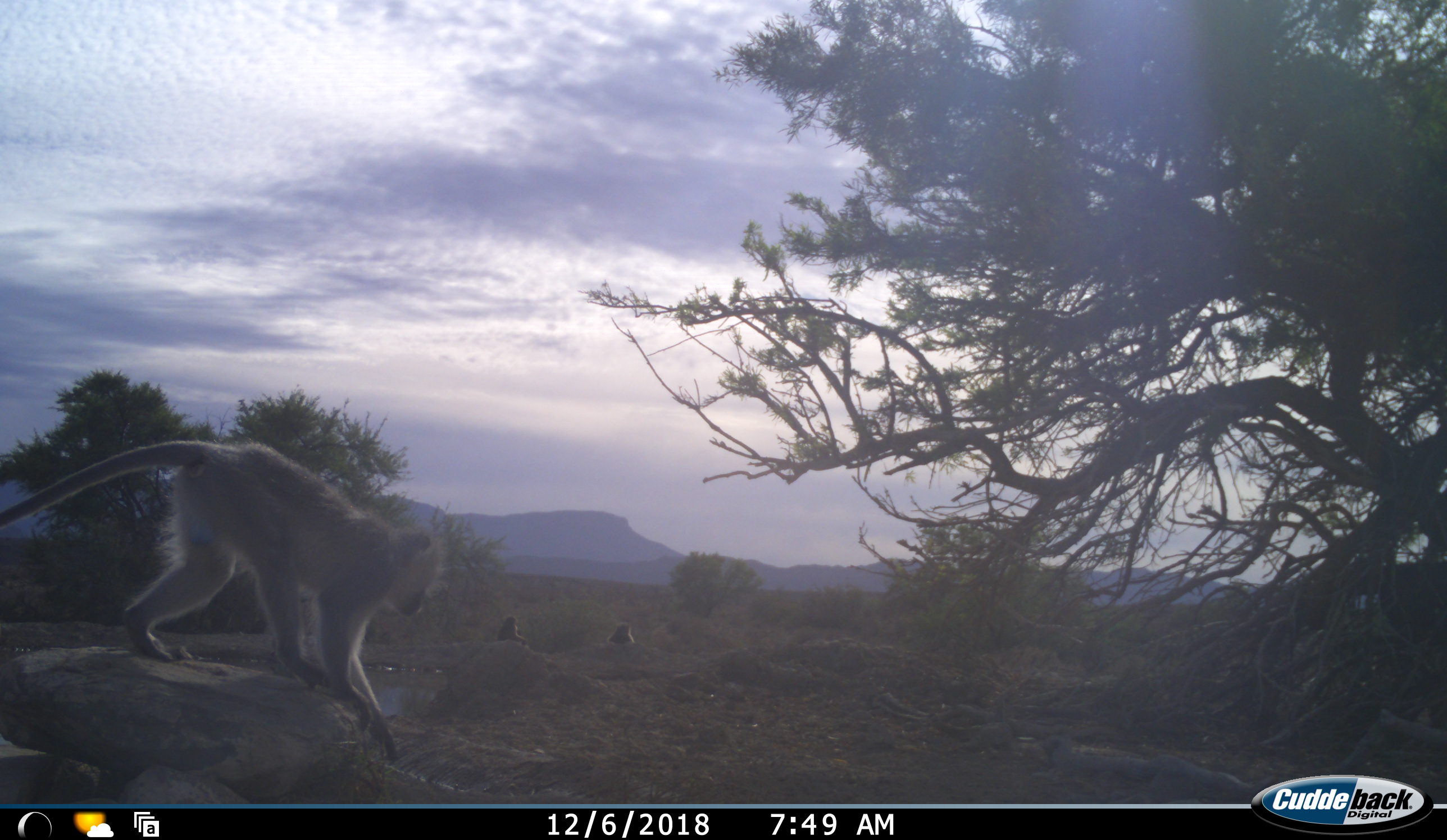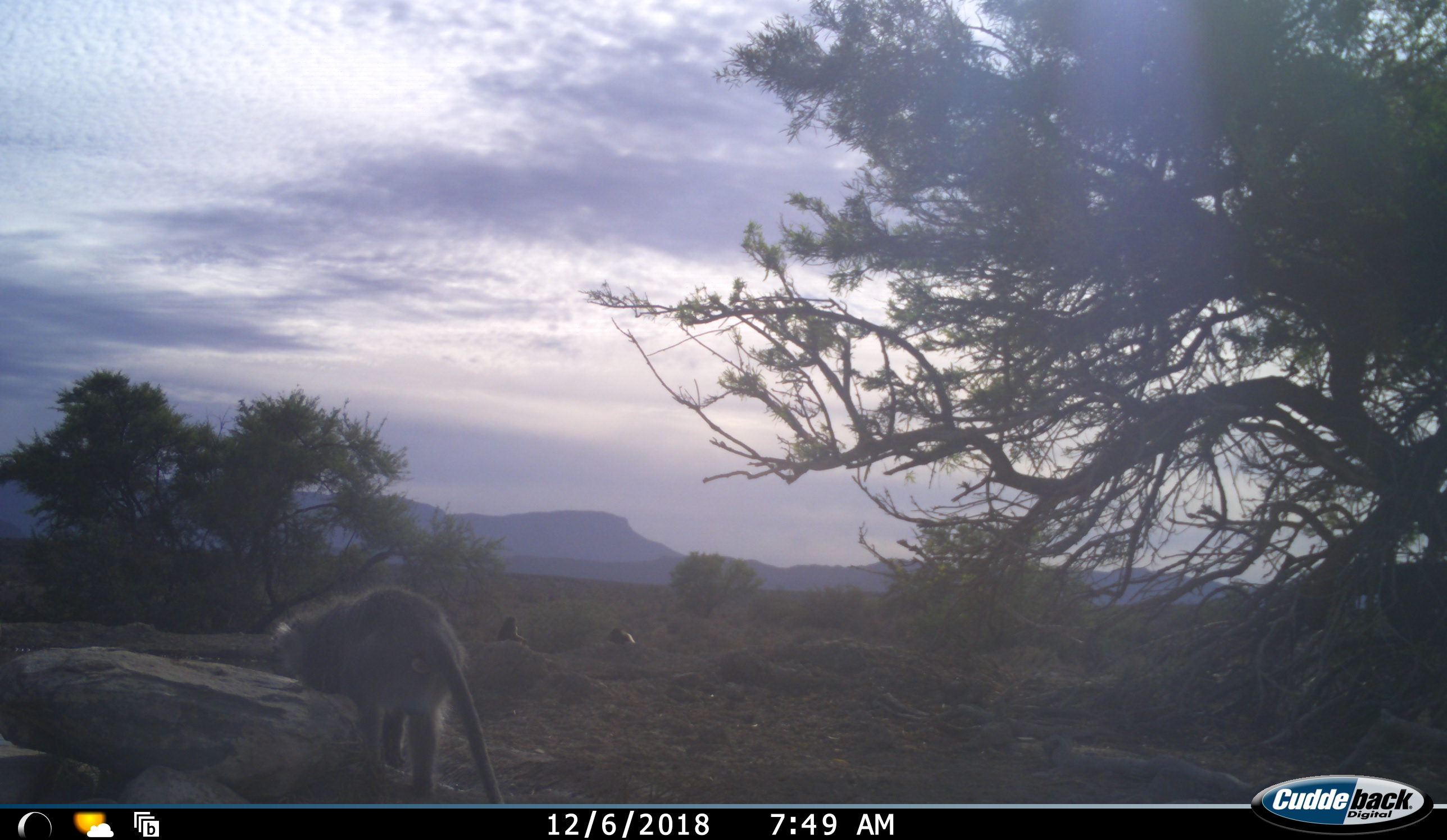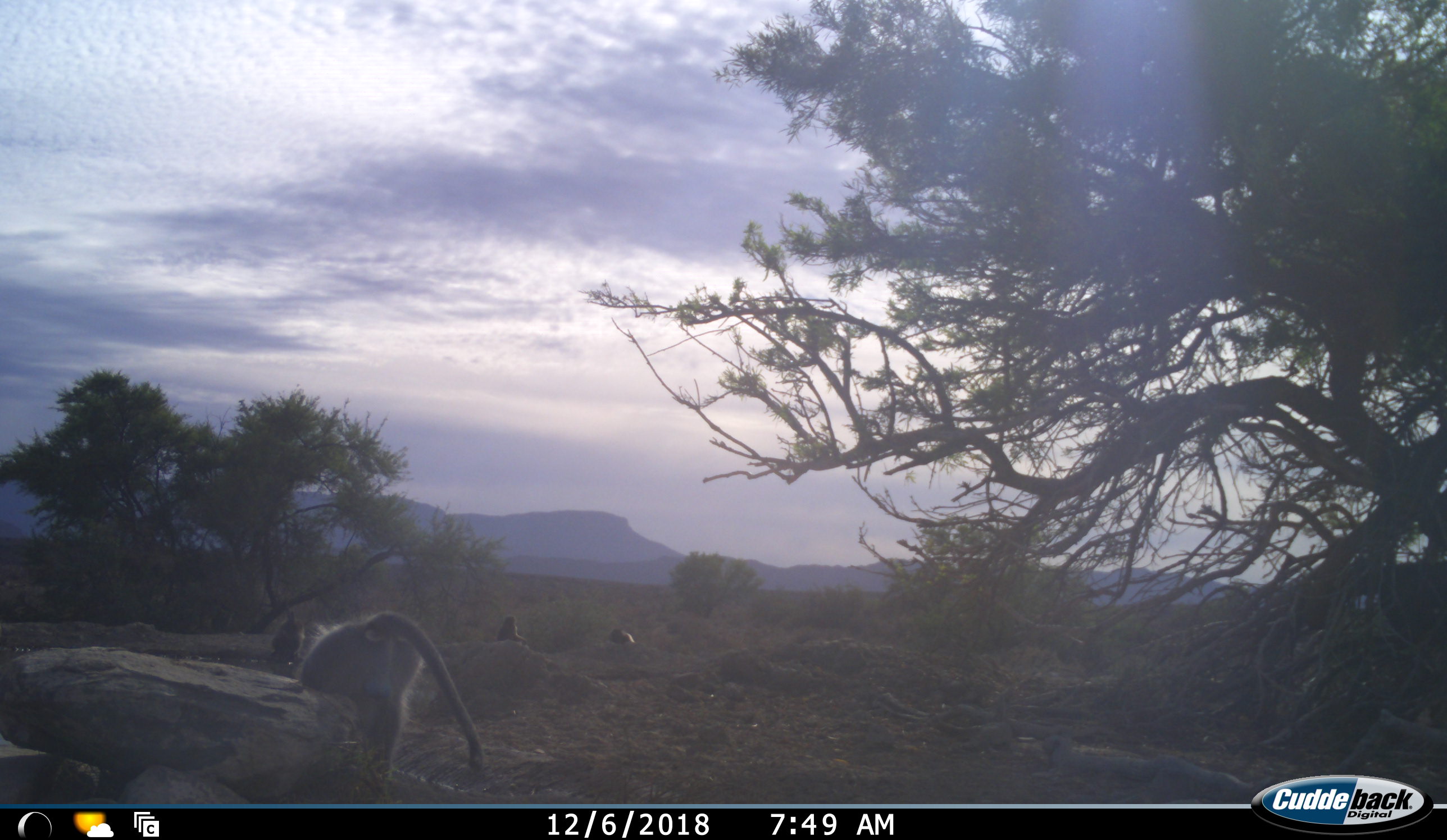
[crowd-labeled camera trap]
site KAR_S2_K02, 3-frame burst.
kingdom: Animalia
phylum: Chordata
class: Mammalia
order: Primates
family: Cercopithecidae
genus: Chlorocebus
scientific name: Chlorocebus pygerythrus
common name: vervet monkey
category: monkeyvervet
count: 3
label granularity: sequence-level